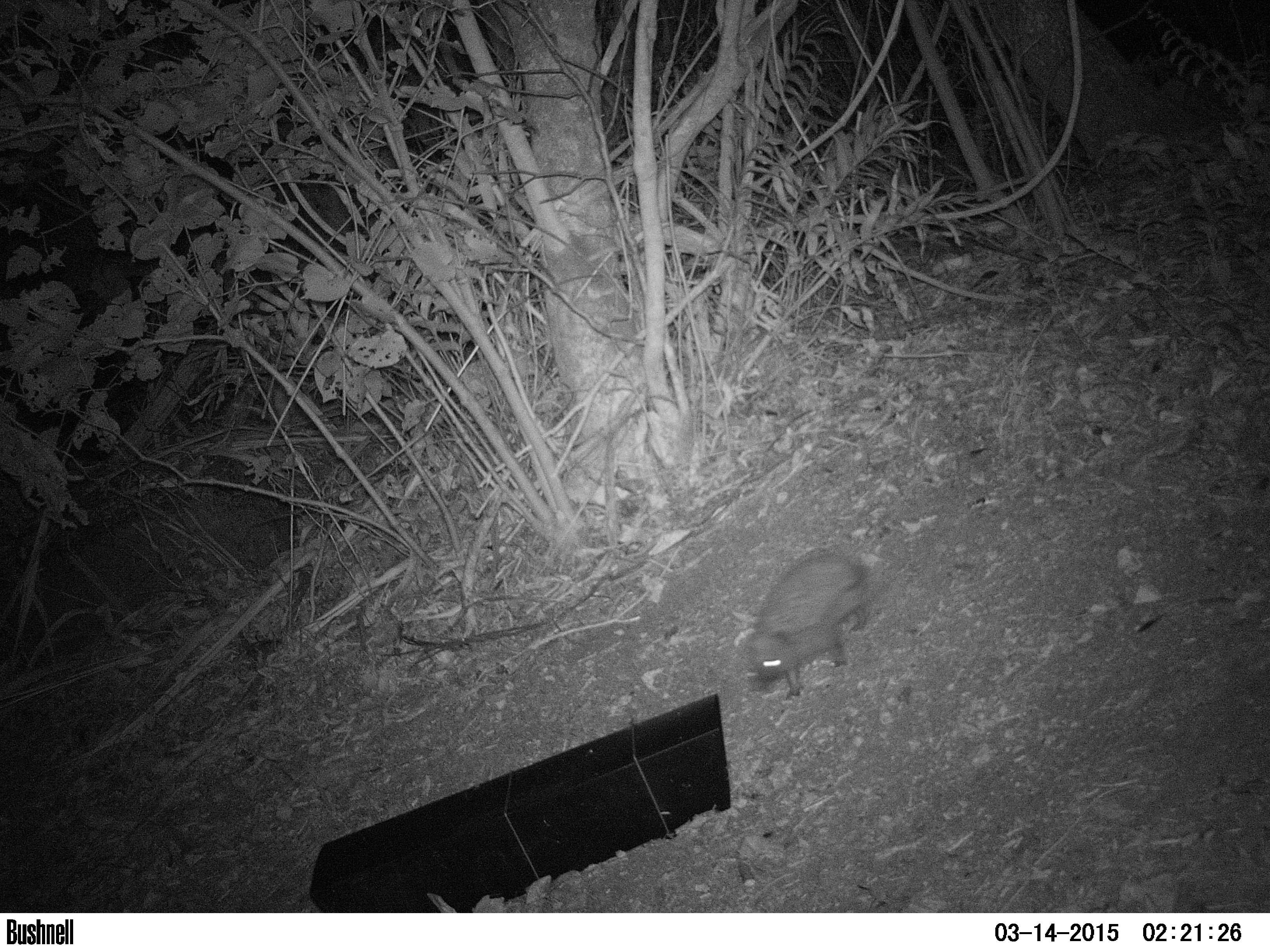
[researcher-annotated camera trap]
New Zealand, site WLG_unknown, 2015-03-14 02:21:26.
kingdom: Animalia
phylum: Chordata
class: Mammalia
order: Eulipotyphla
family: Erinaceidae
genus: Erinaceus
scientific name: Erinaceus europaeus europaeus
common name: european hedgehog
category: hedgehog